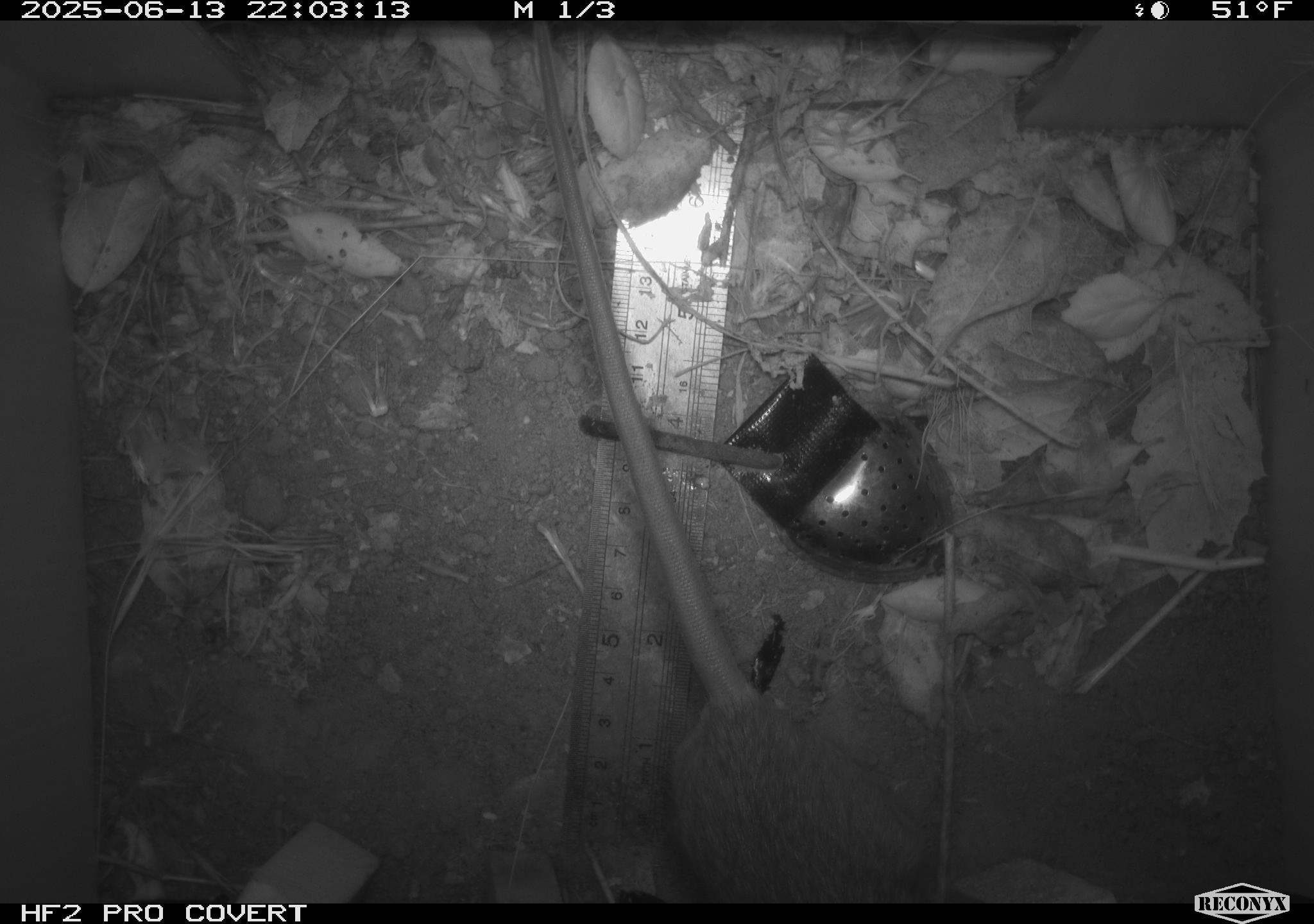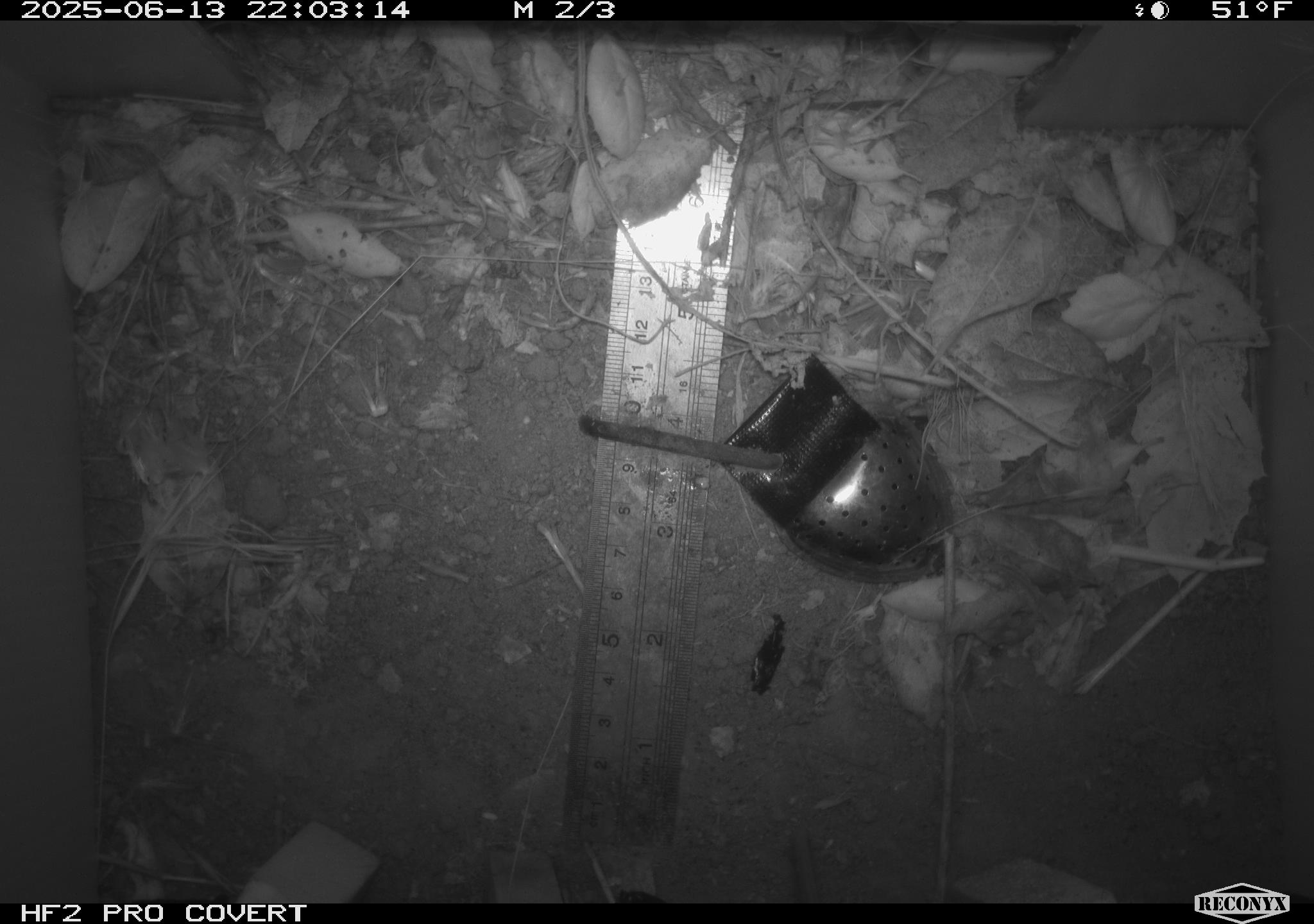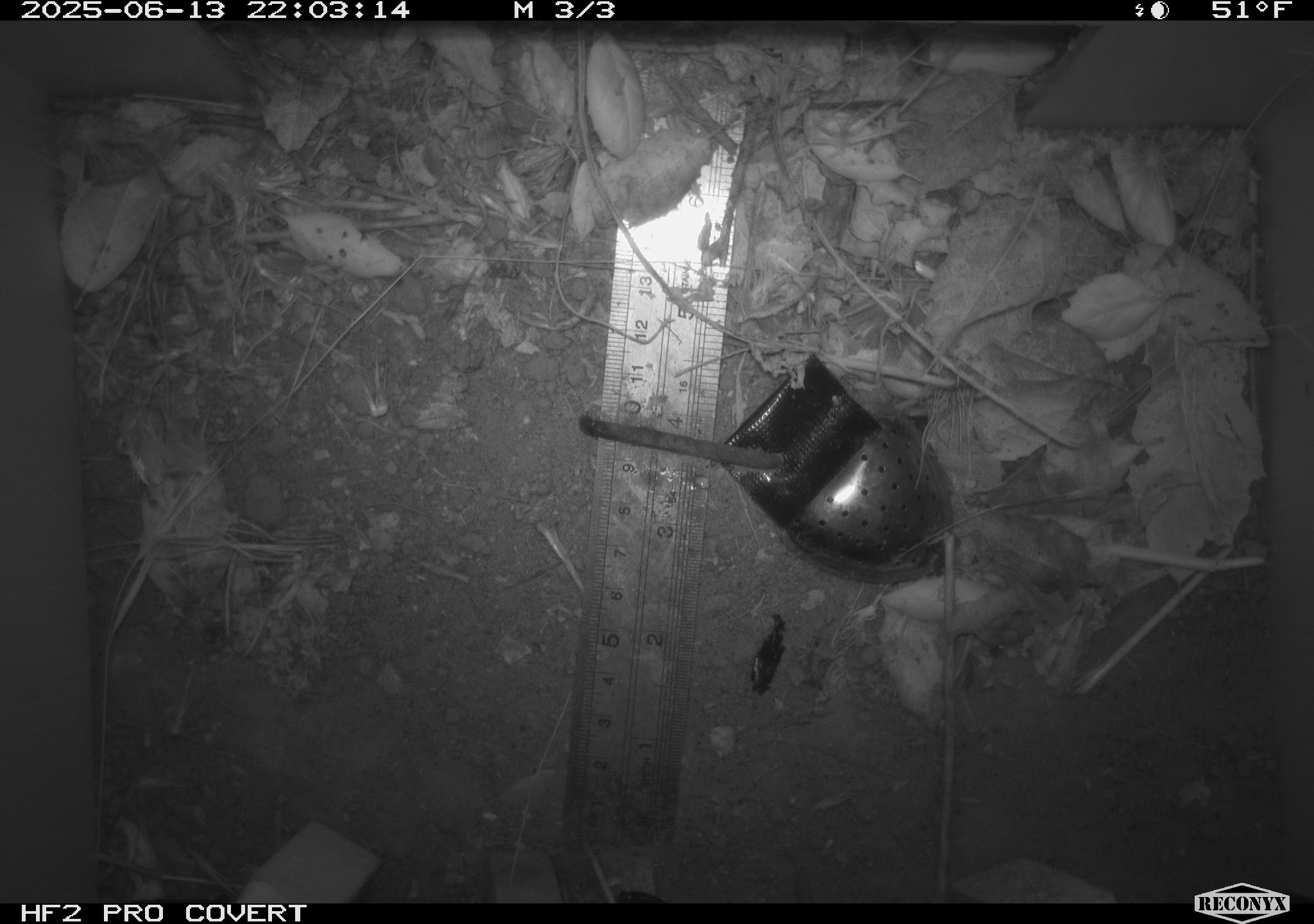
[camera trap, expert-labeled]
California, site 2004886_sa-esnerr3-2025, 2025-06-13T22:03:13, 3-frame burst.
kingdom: Animalia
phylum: Chordata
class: Mammalia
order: Rodentia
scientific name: Rodentia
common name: rodent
Rodent (Rodentia).